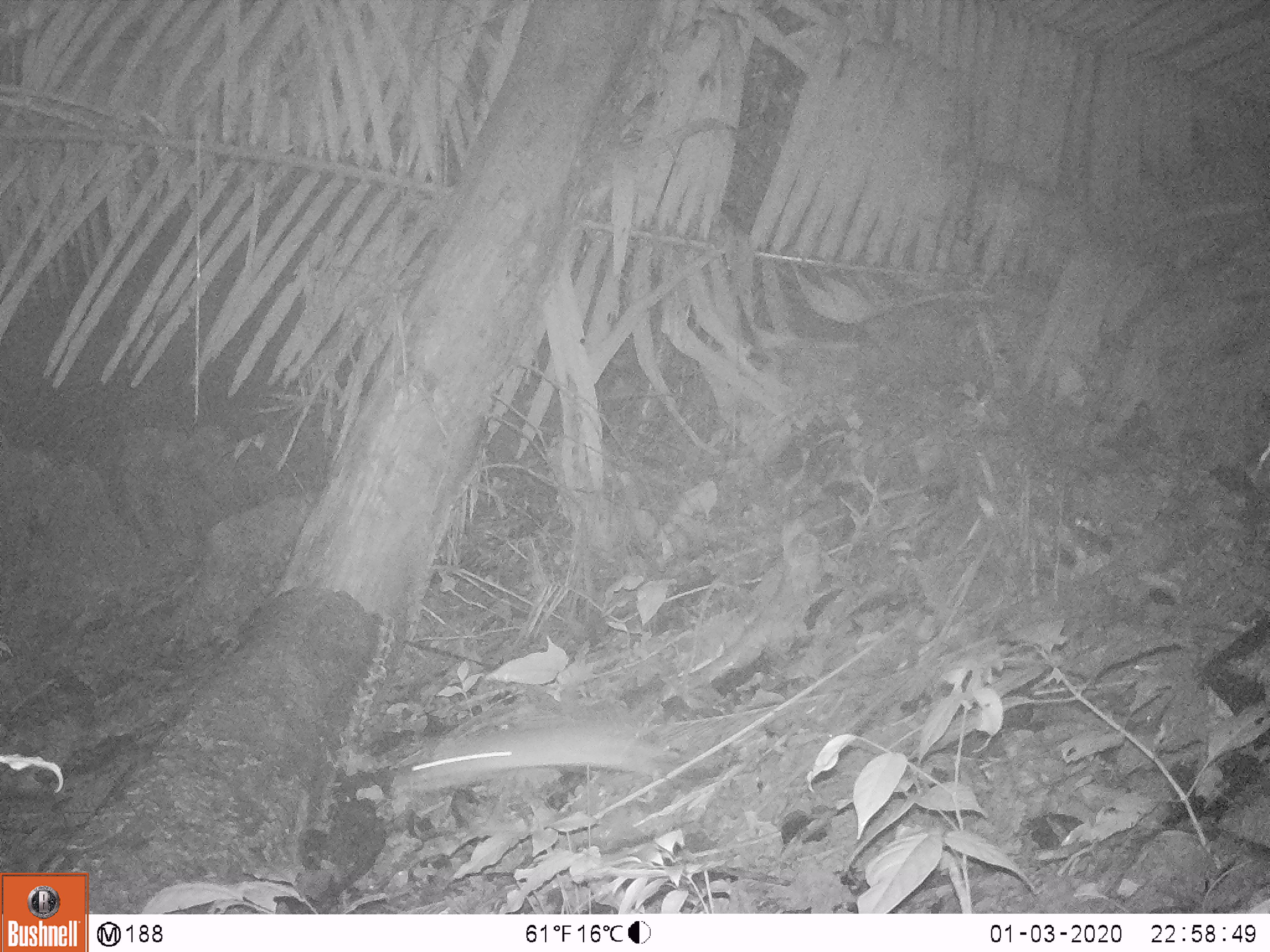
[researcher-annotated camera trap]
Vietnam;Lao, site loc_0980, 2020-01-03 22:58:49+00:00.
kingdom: Animalia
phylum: Chordata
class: Mammalia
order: Rodentia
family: Muridae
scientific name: Muridae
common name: old-world mice and rats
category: unidentified murid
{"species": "unidentified murid (old-world mice and rats) (Muridae)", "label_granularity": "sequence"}